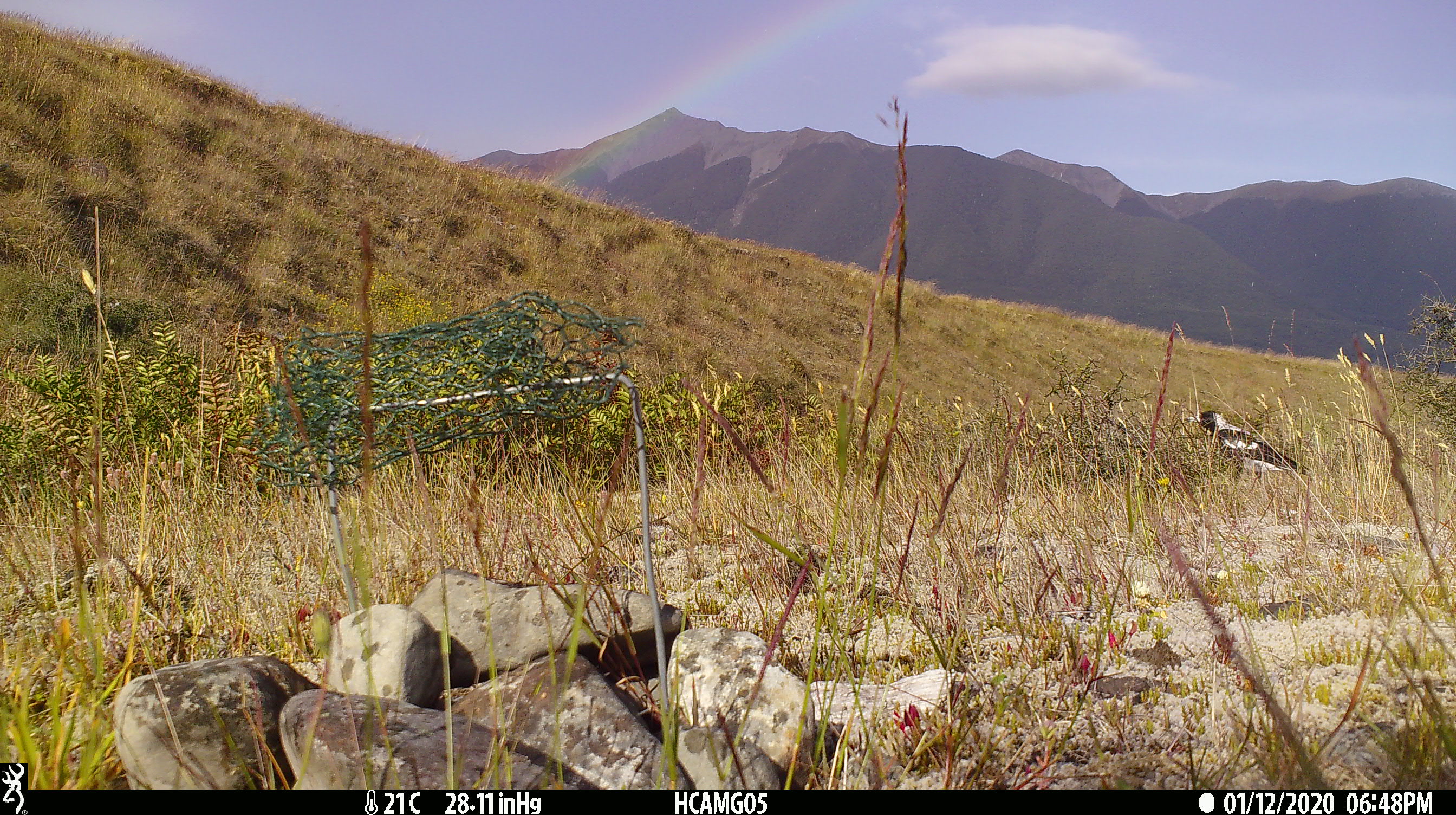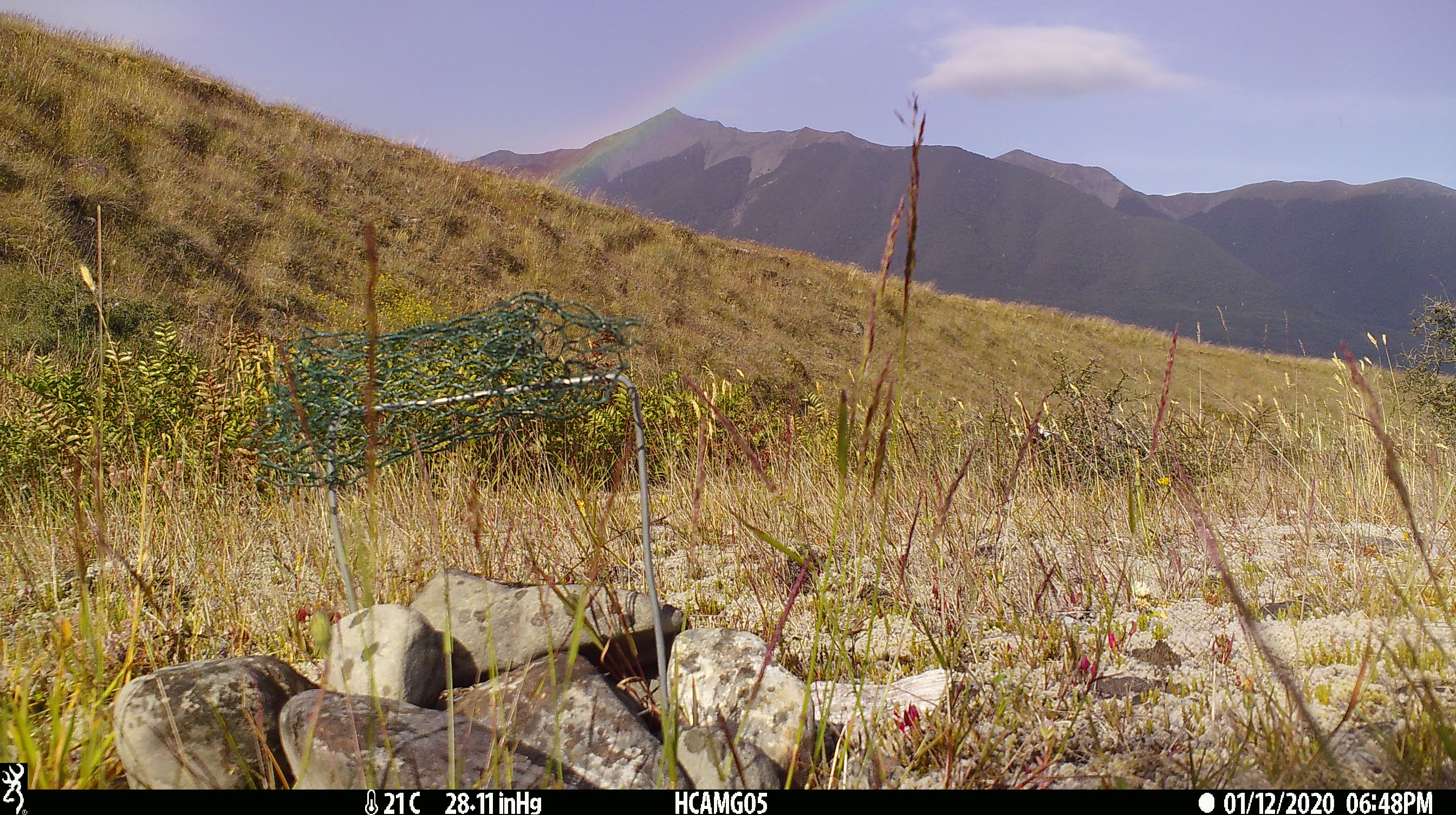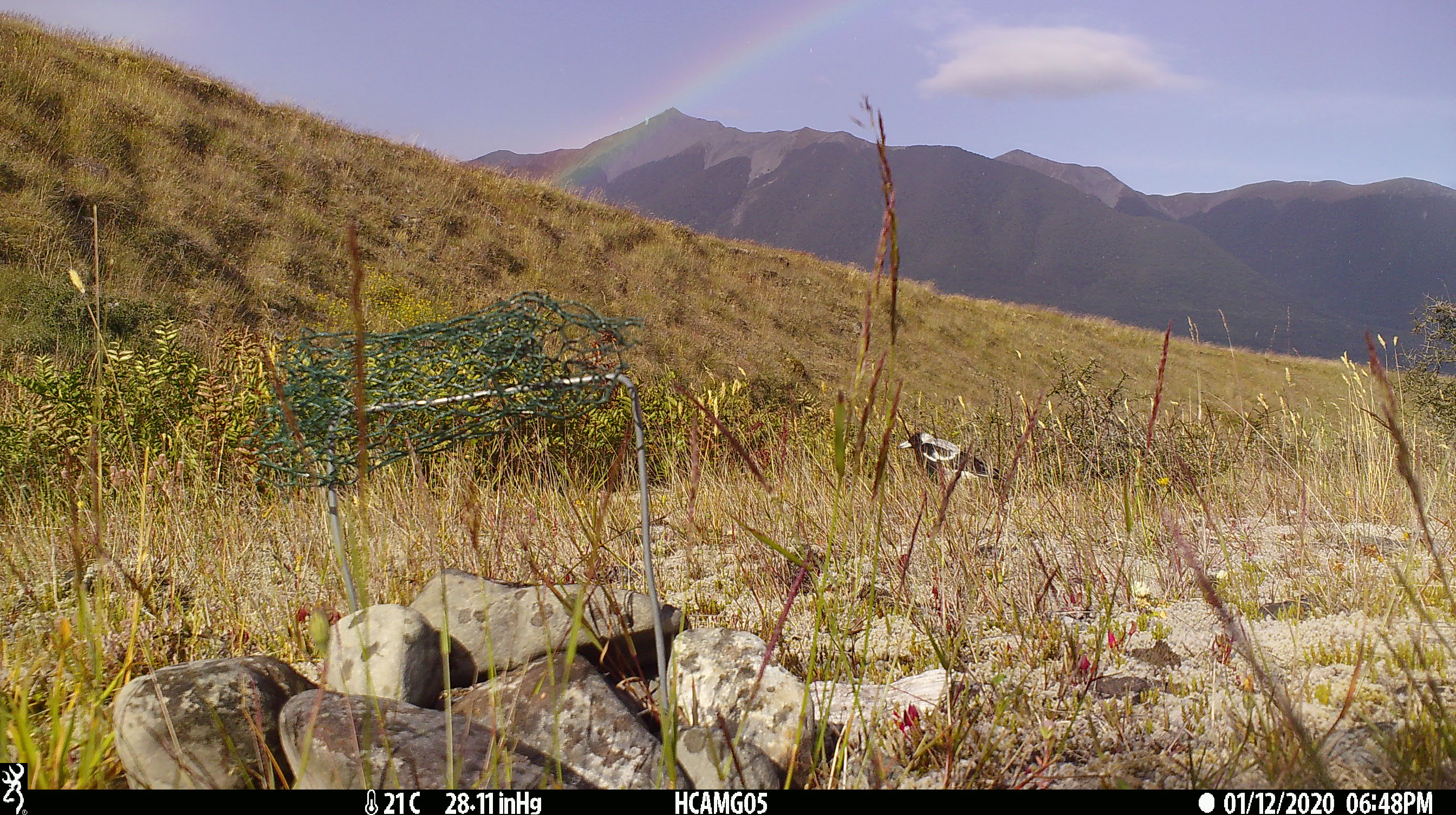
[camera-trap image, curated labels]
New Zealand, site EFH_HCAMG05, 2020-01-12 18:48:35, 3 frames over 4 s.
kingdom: Animalia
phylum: Chordata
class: Aves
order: Passeriformes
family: Artamidae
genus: Gymnorhina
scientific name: Gymnorhina tibicen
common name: australian magpie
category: magpie